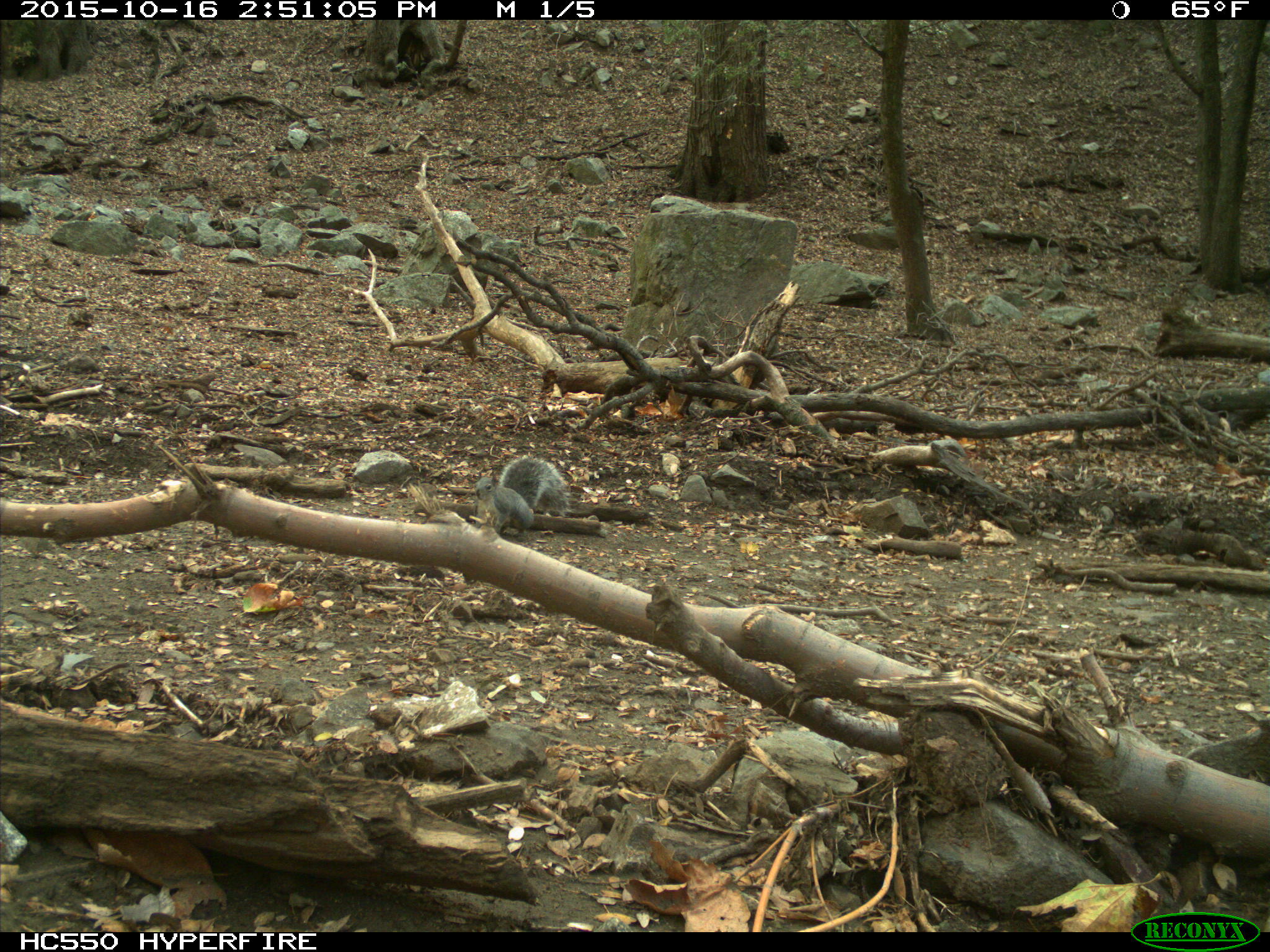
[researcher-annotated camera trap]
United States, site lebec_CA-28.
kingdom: Animalia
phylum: Chordata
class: Mammalia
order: Rodentia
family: Sciuridae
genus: Sciurus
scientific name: Sciurus carolinensis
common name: eastern gray squirrel